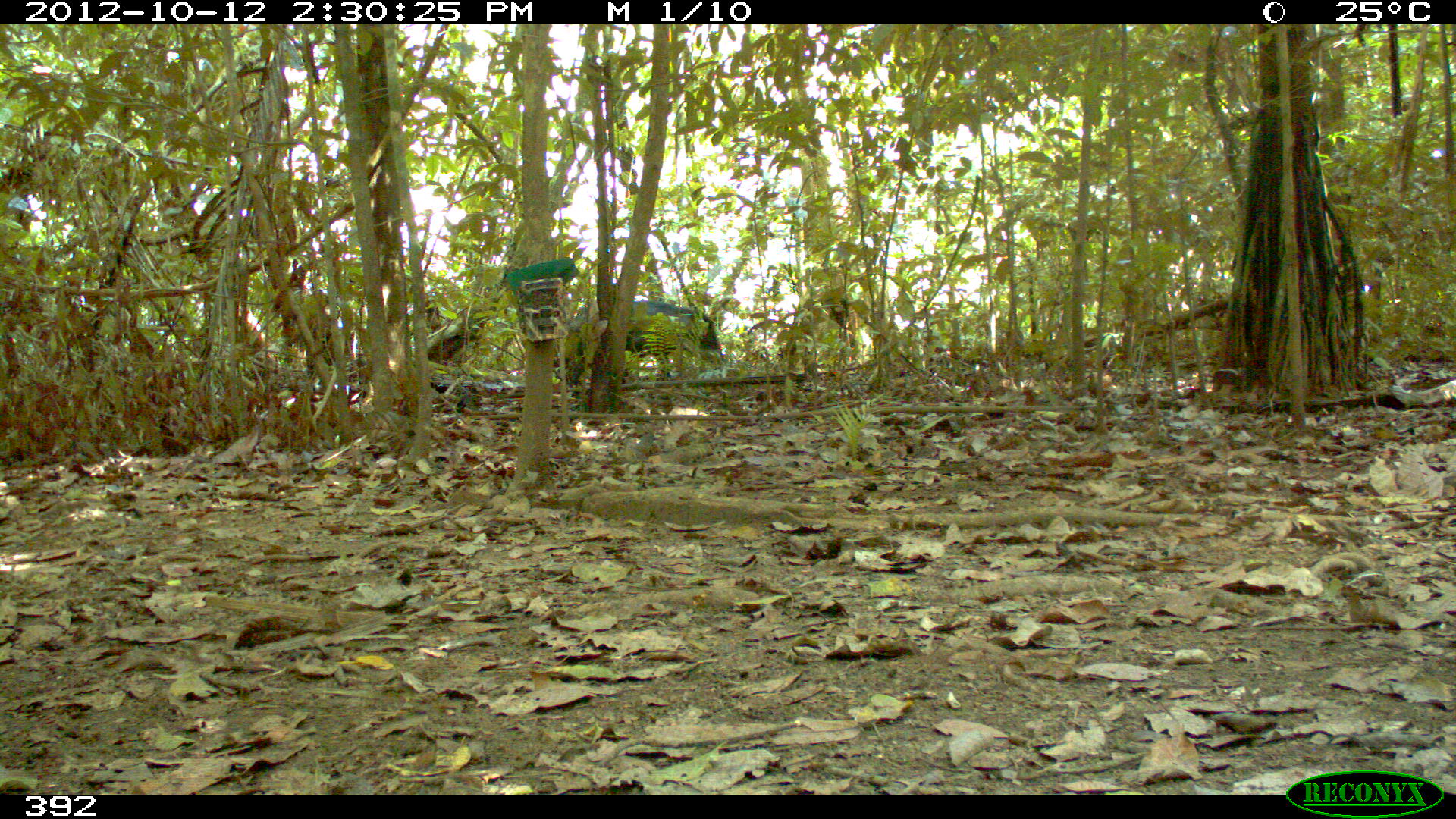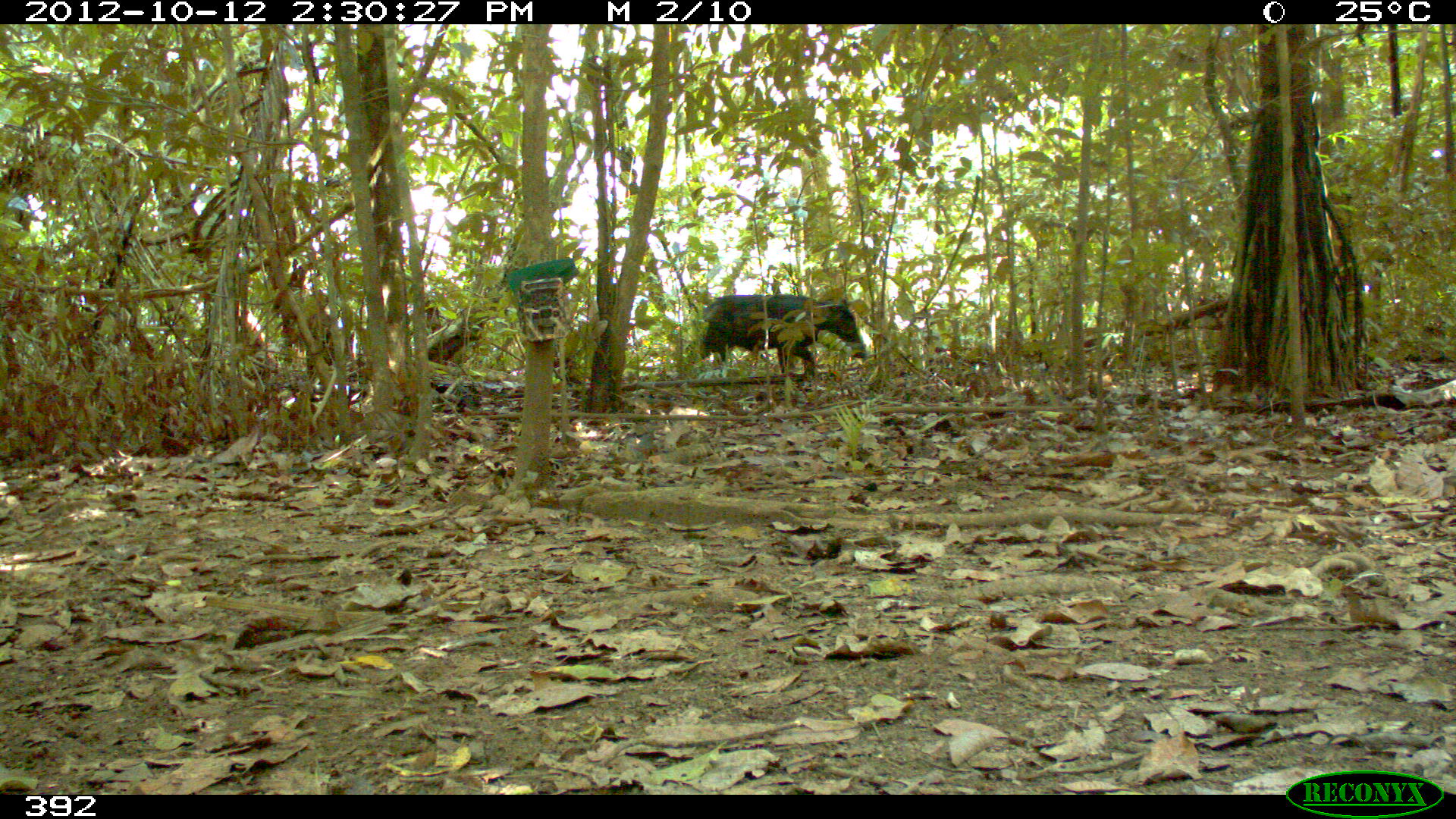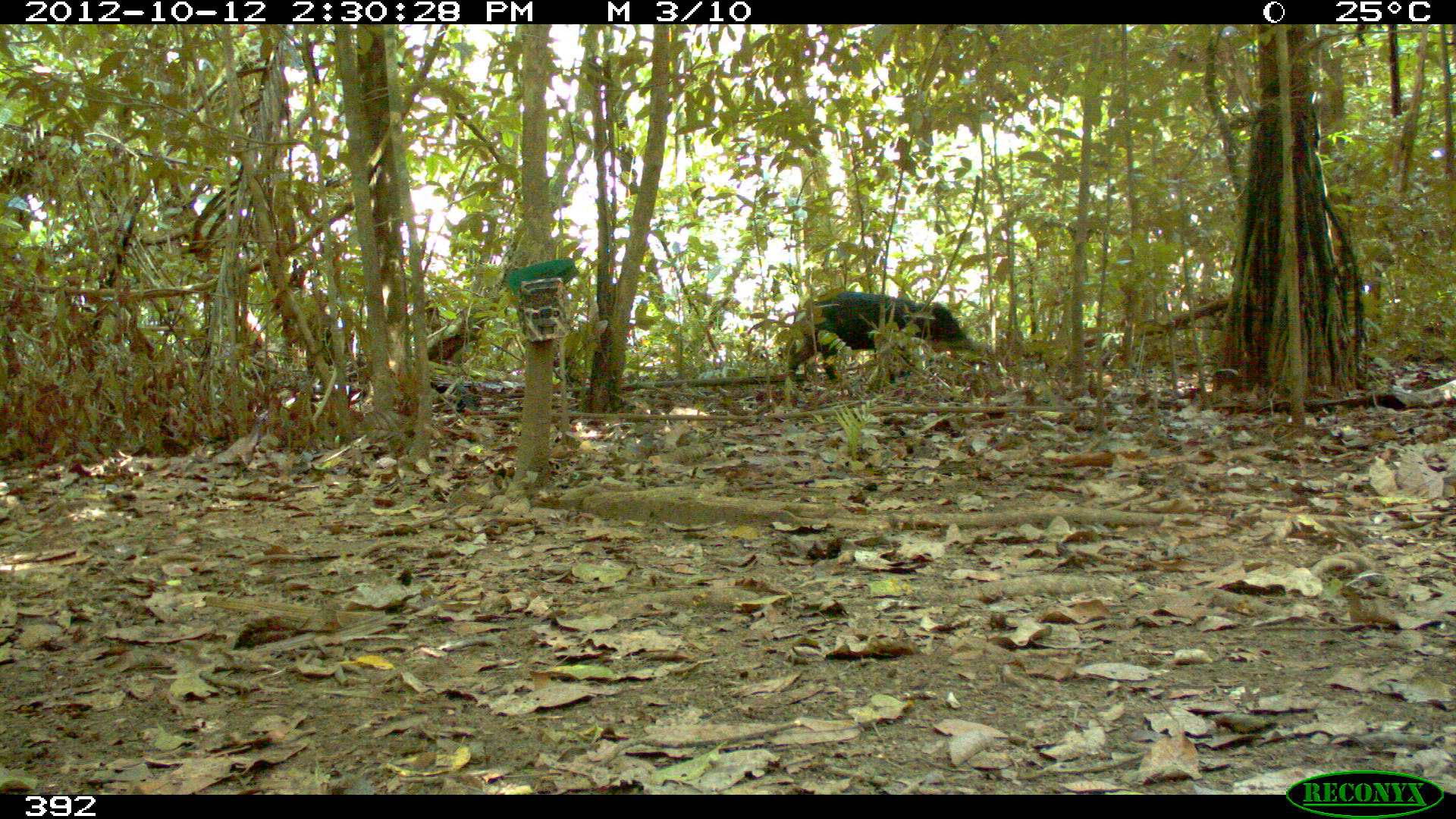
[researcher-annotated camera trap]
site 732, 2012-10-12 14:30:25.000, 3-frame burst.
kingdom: Animalia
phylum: Chordata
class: Mammalia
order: Artiodactyla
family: Tayassuidae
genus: Tayassu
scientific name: Tayassu pecari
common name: white-lipped peccary